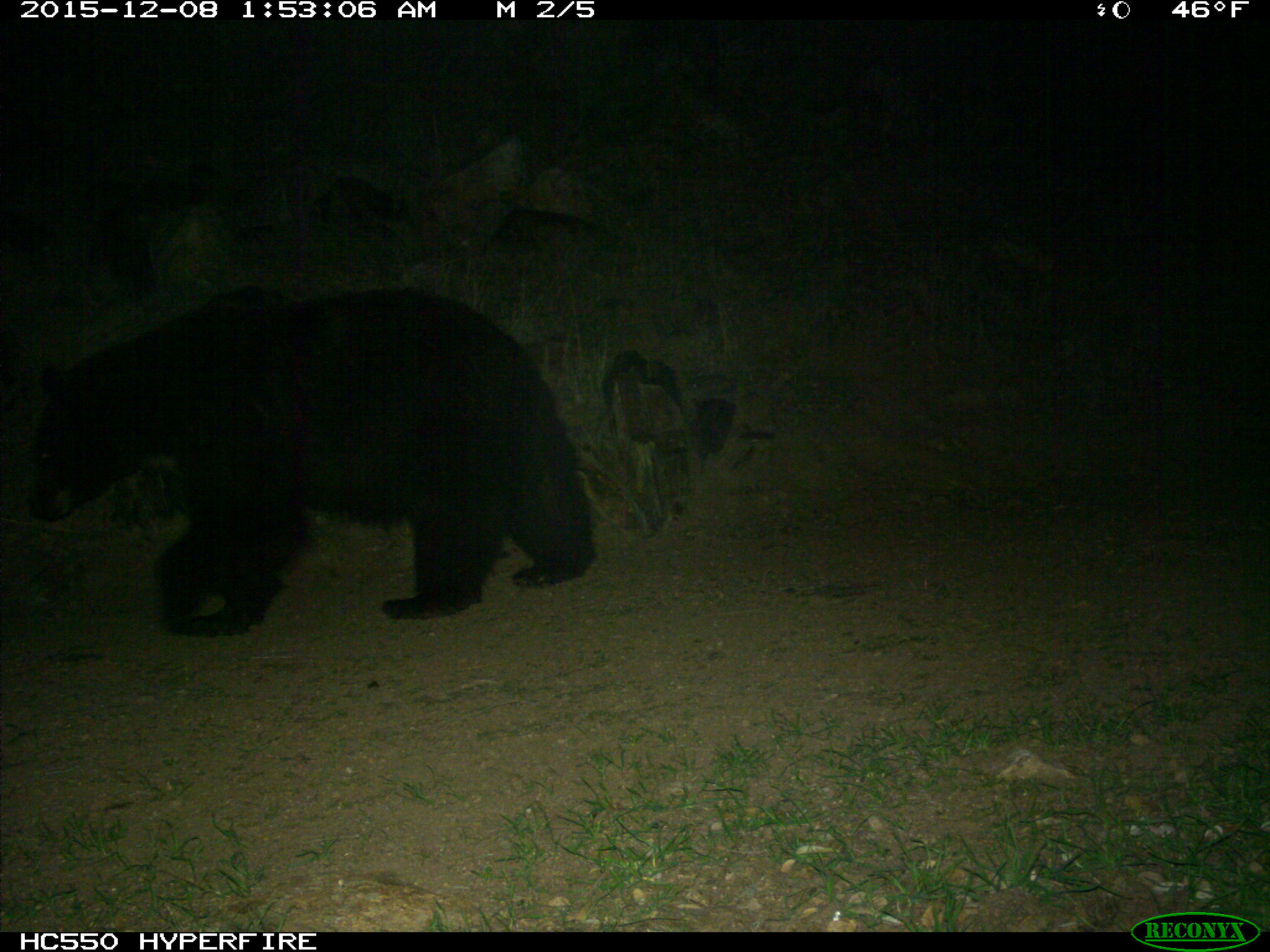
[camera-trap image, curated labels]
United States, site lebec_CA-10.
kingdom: Animalia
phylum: Chordata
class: Mammalia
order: Carnivora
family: Ursidae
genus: Ursus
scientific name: Ursus americanus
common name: american black bear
Ursus americanus (american black bear).